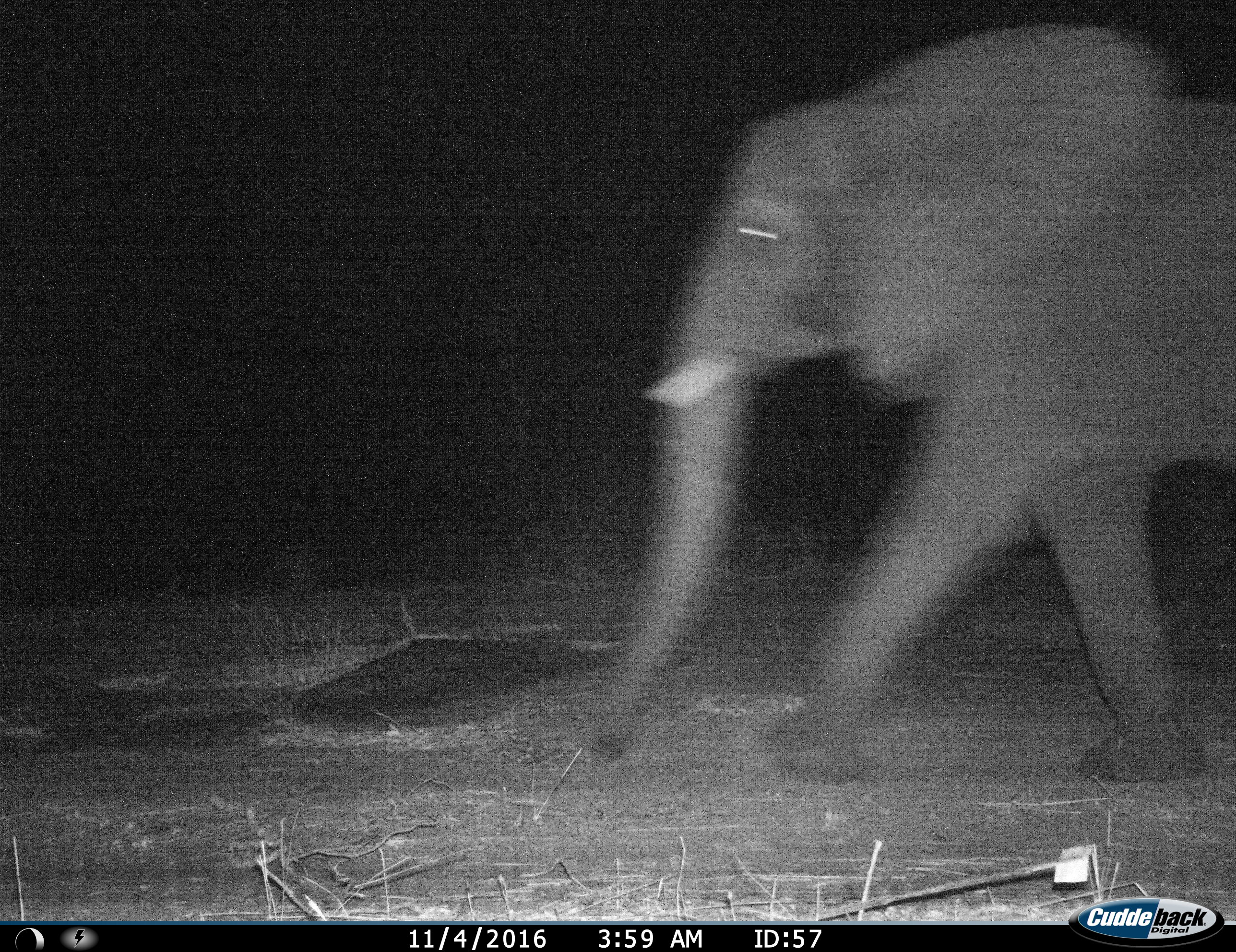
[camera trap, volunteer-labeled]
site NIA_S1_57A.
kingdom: Animalia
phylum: Chordata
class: Mammalia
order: Proboscidea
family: Elephantidae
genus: Loxodonta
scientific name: Loxodonta africana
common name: african bush elephant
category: elephant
Elephant (african bush elephant) (Loxodonta africana), count 1. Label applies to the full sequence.